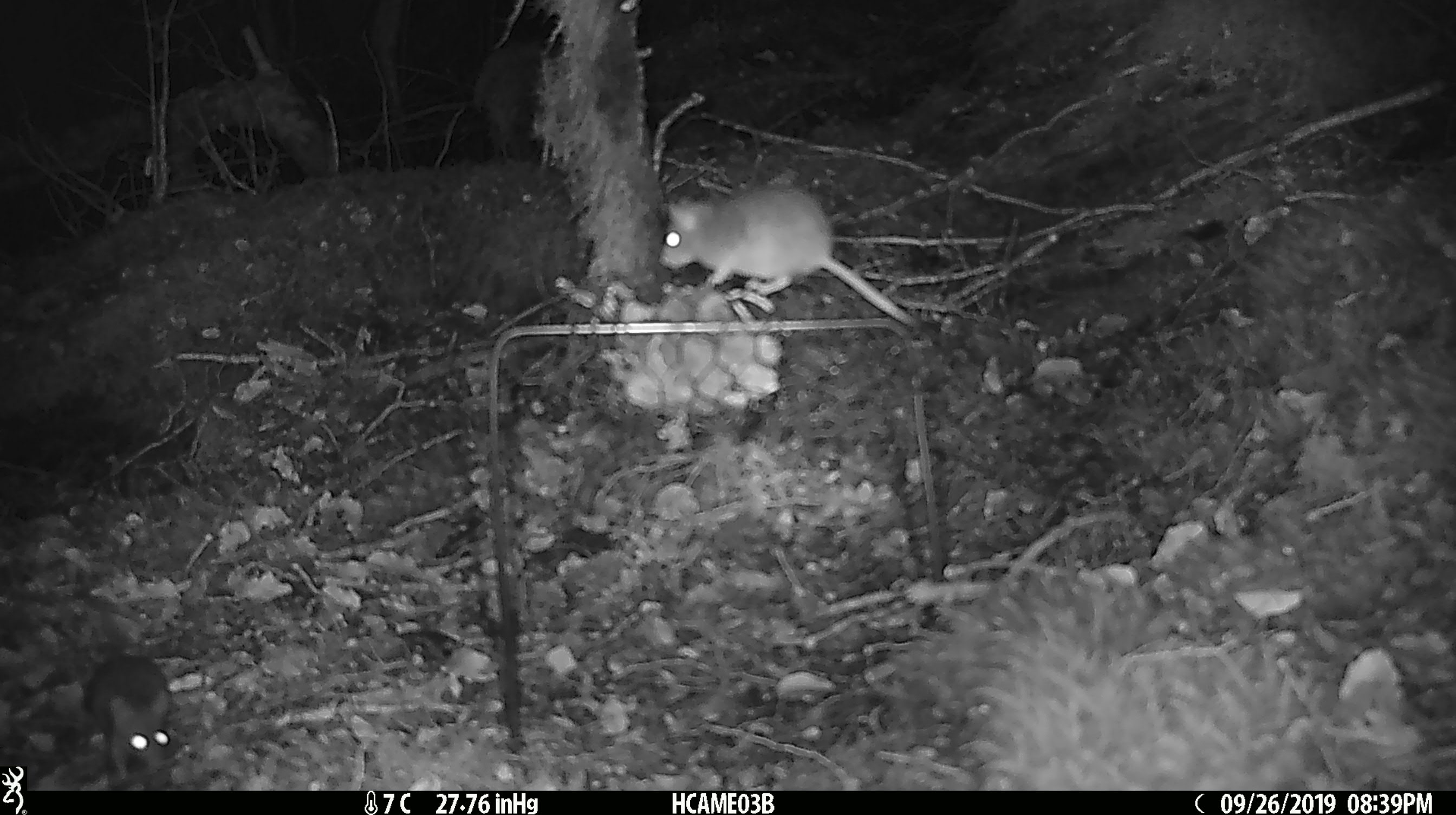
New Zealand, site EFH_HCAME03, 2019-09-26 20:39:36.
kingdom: Animalia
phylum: Chordata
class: Mammalia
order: Rodentia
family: Muridae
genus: Mus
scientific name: Mus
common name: mouse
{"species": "mouse (Mus)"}